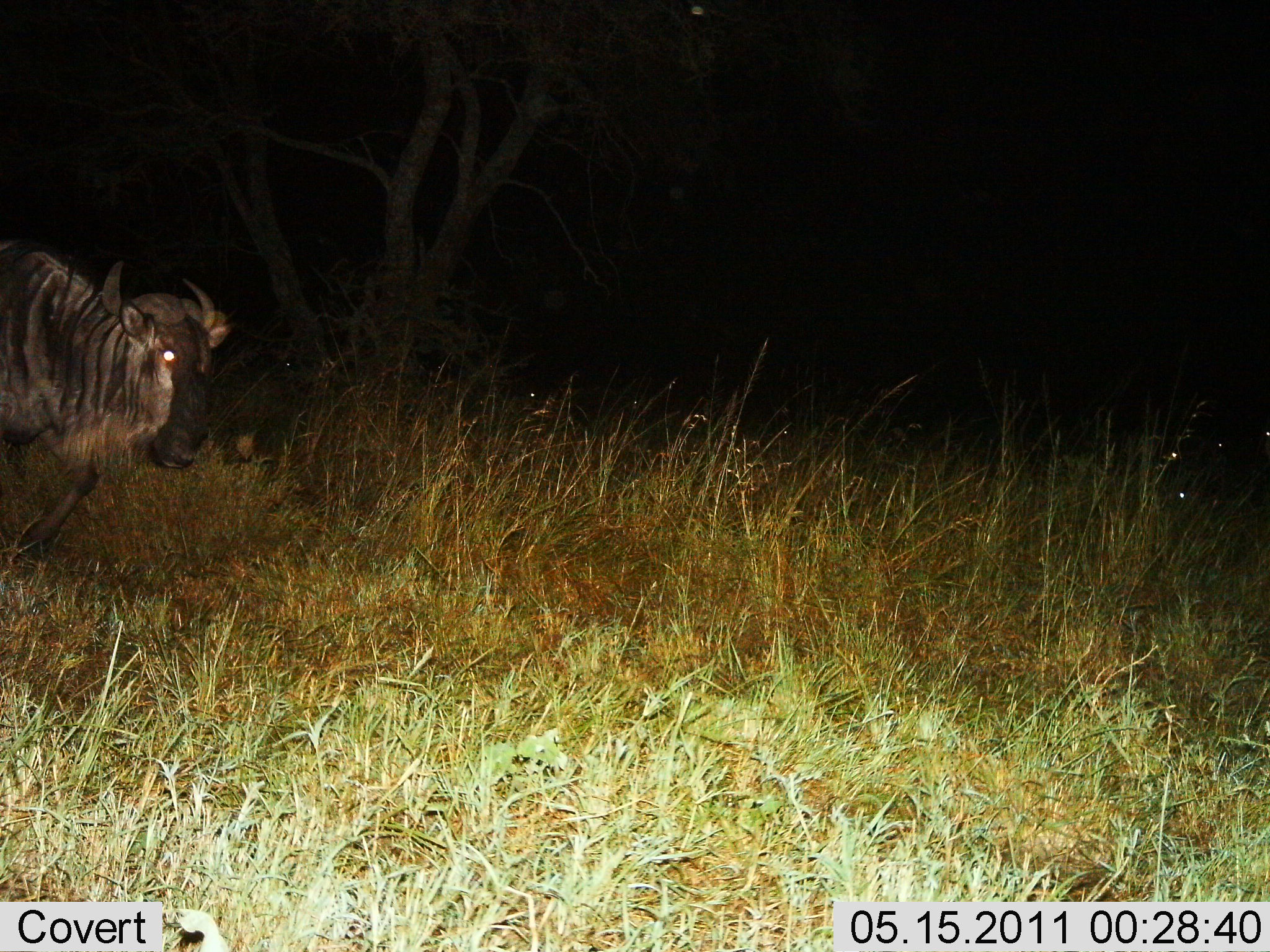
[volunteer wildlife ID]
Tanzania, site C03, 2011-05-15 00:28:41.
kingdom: Animalia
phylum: Chordata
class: Mammalia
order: Artiodactyla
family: Bovidae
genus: Connochaetes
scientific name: Connochaetes taurinus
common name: blue wildebeest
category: wildebeest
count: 1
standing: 42%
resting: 0%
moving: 58%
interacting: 0%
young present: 0%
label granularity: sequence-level